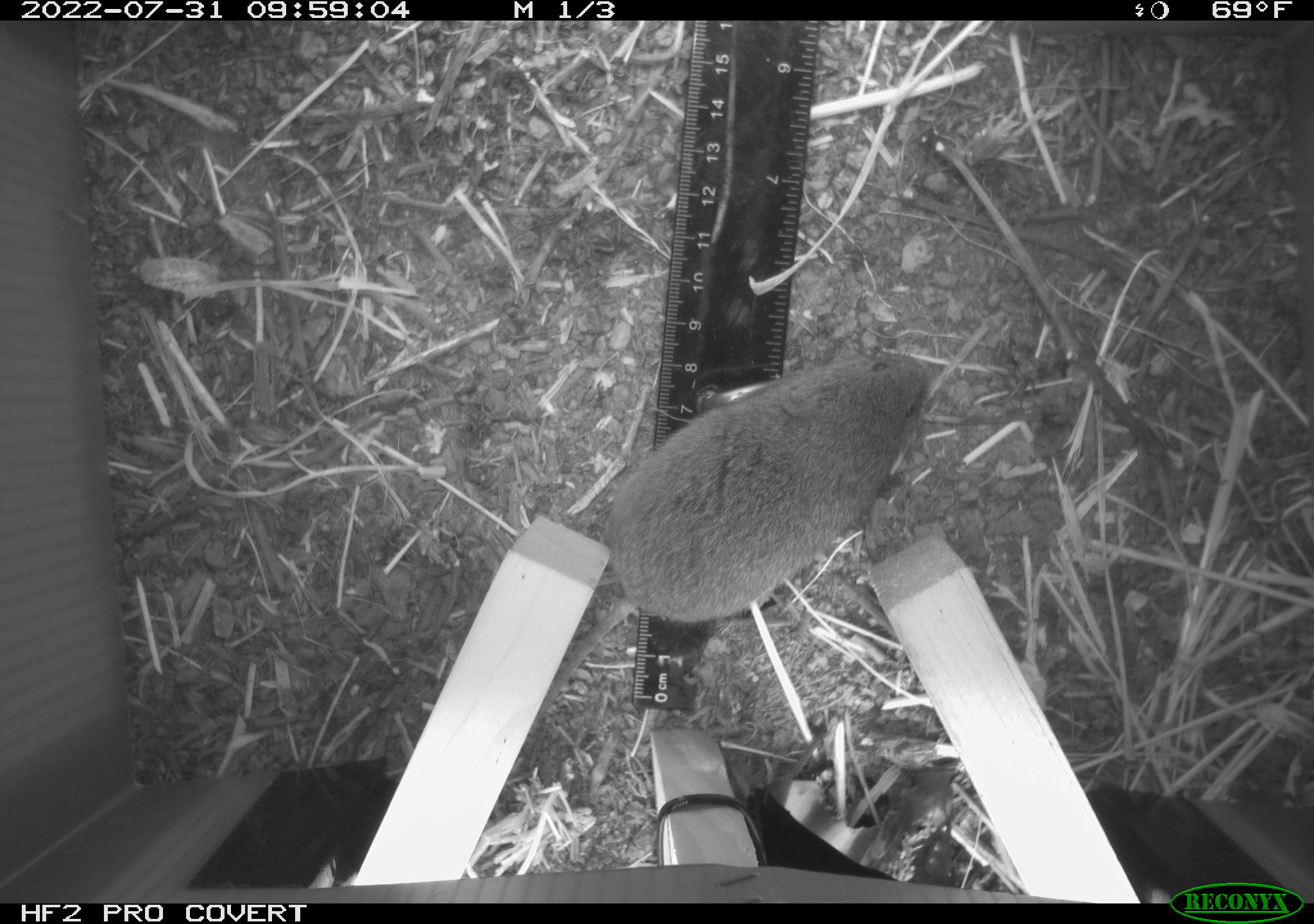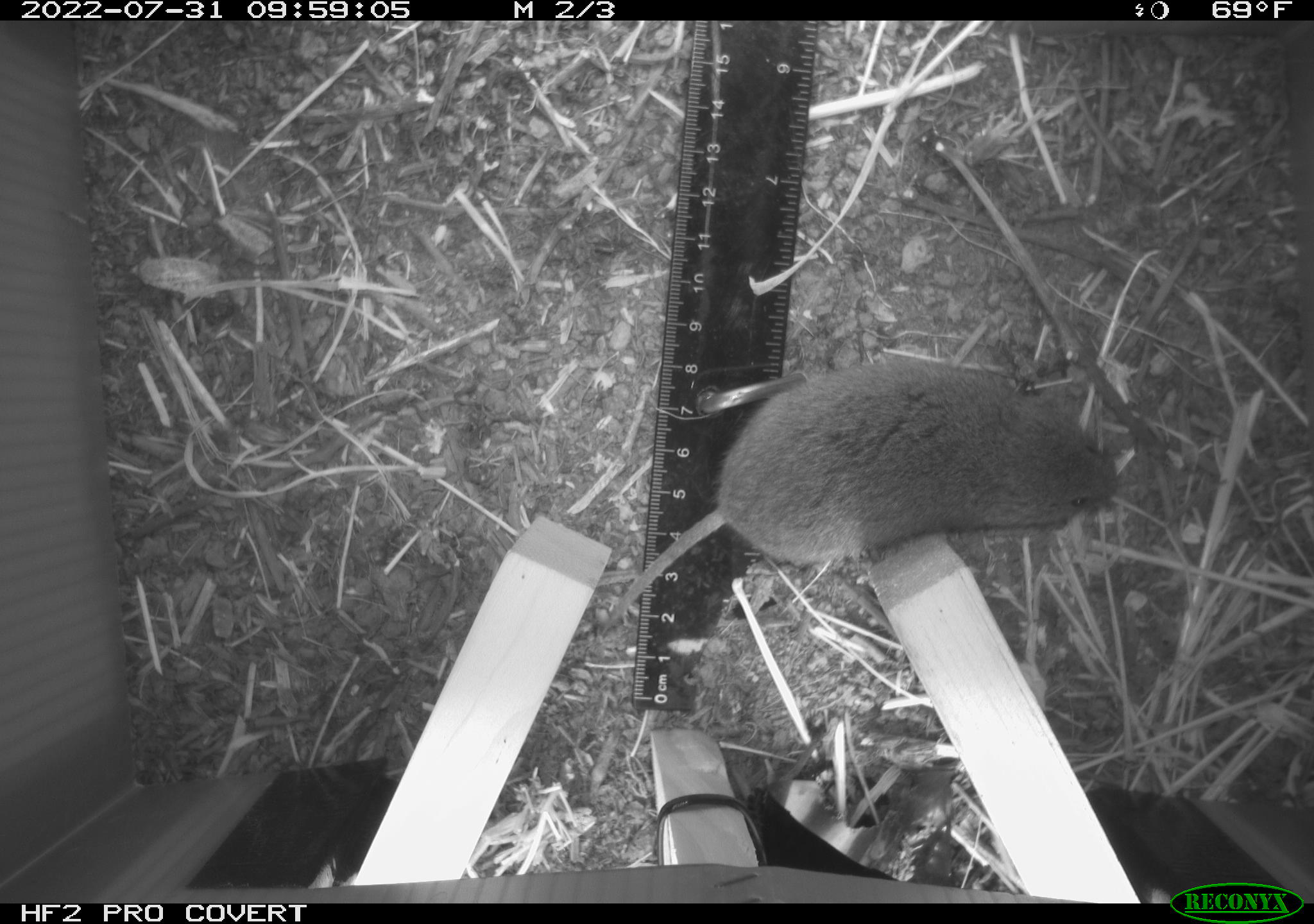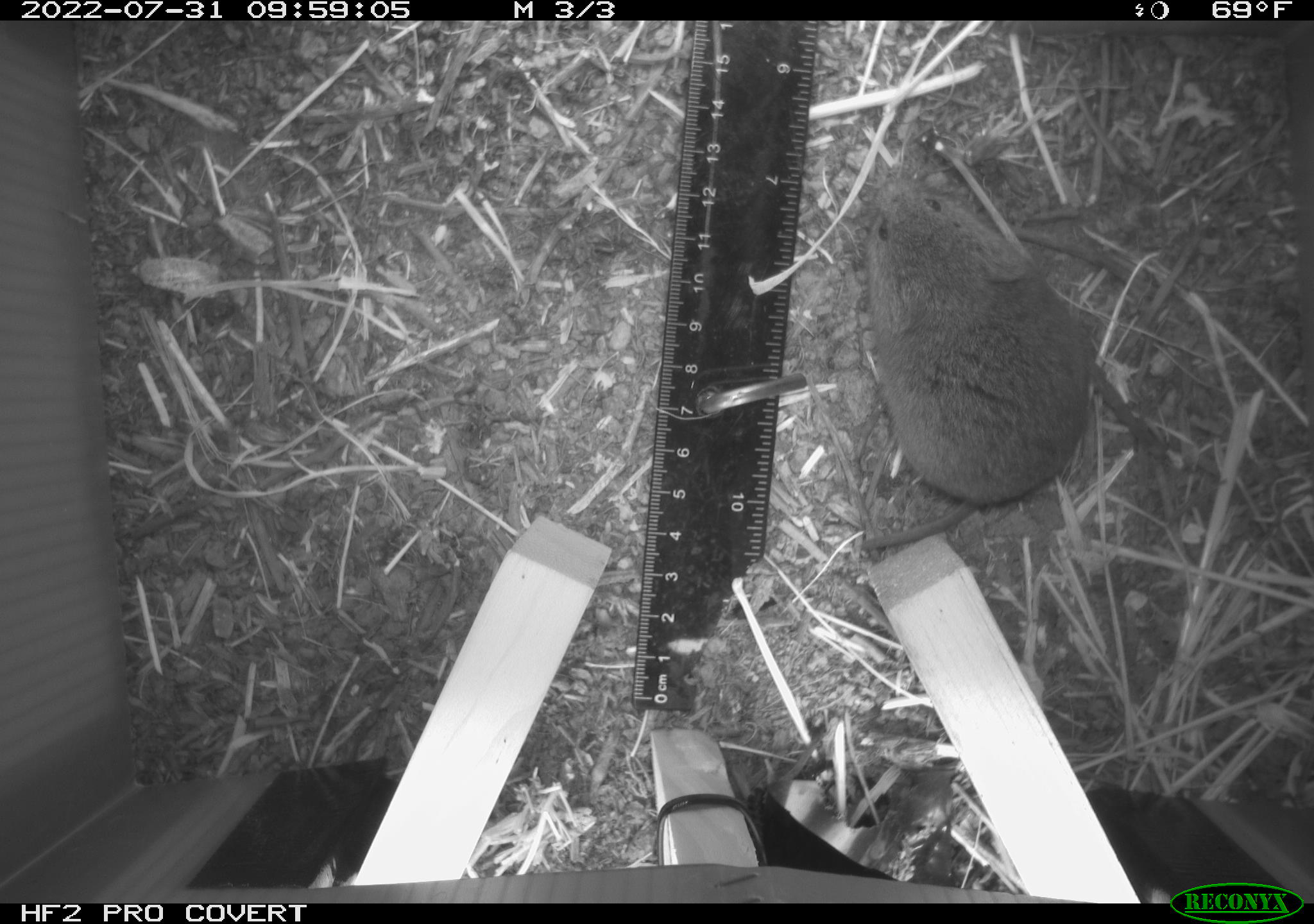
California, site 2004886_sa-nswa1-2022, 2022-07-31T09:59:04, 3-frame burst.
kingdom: Animalia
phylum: Chordata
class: Mammalia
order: Rodentia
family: Cricetidae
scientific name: Cricetidae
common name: hamsters, voles, lemmings, and allies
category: cricetidae family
Cricetidae family (hamsters, voles, lemmings, and allies) (Cricetidae).